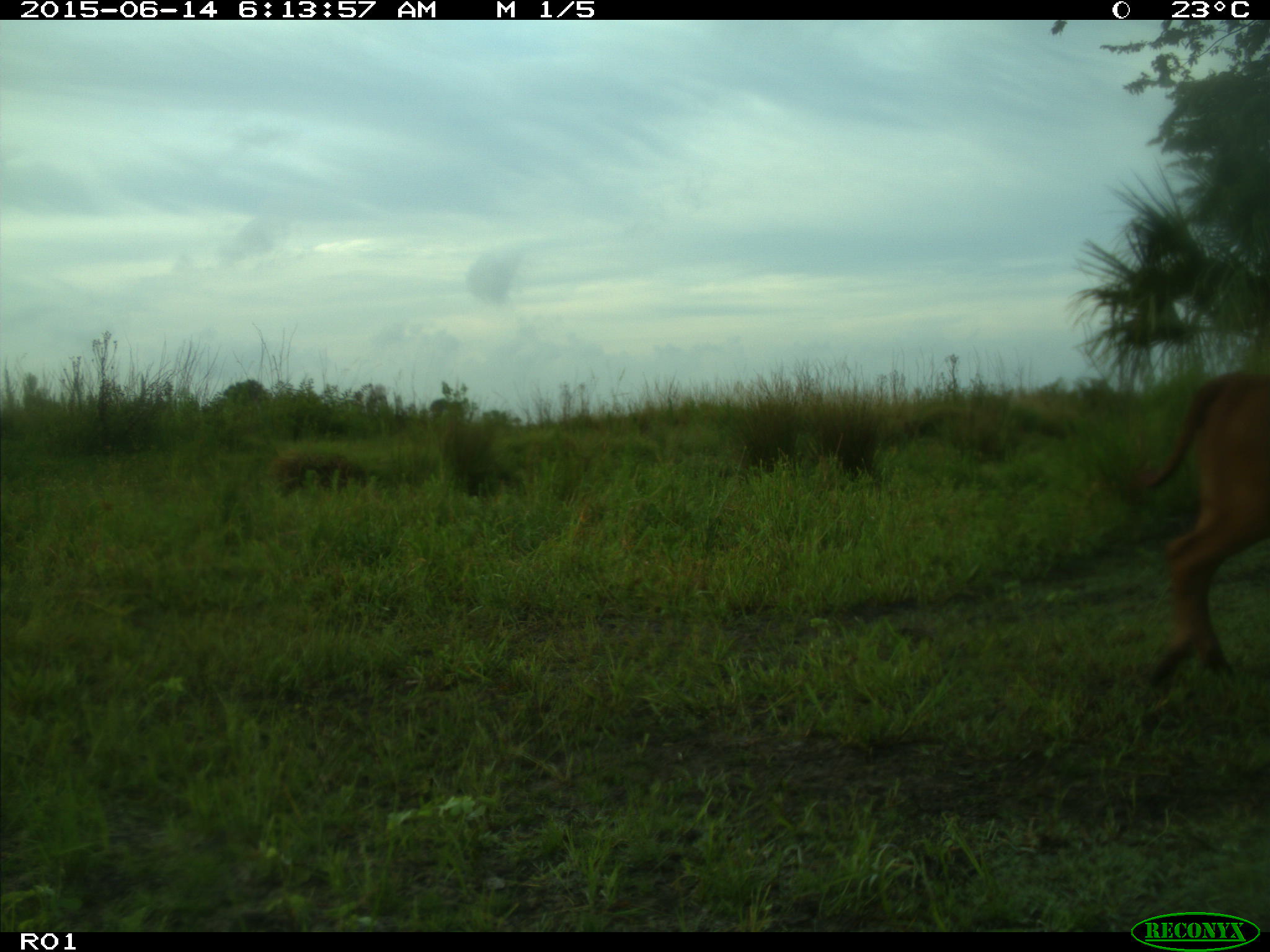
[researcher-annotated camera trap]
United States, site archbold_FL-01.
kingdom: Animalia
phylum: Chordata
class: Mammalia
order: Artiodactyla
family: Bovidae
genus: Bos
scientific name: Bos taurus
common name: domestic cow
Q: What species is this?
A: Bos taurus (domestic cow).